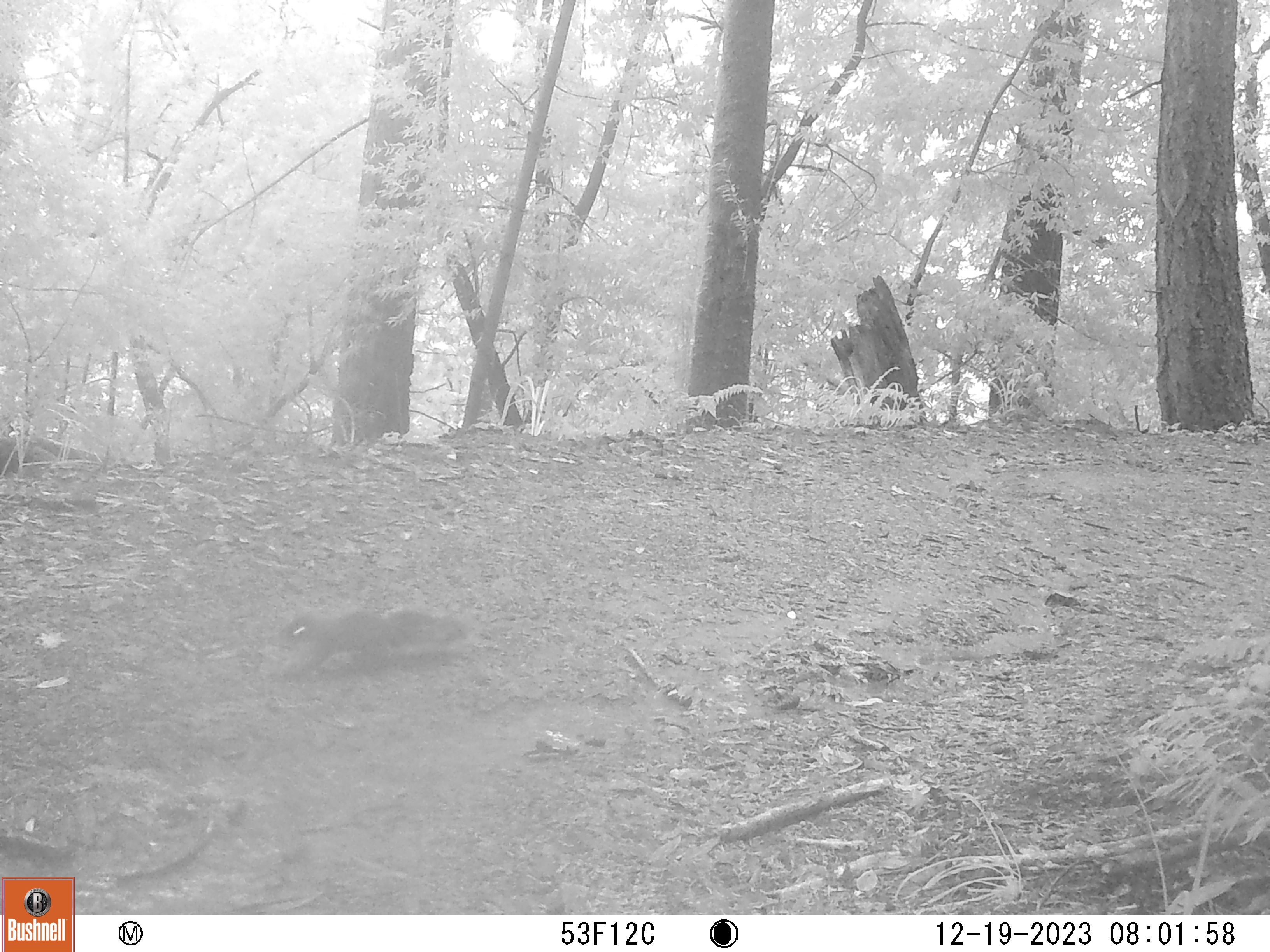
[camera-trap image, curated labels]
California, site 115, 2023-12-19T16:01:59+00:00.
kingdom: Animalia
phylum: Chordata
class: Mammalia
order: Rodentia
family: Sciuridae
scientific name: Sciuridae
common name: squirrel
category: unknown squirrel